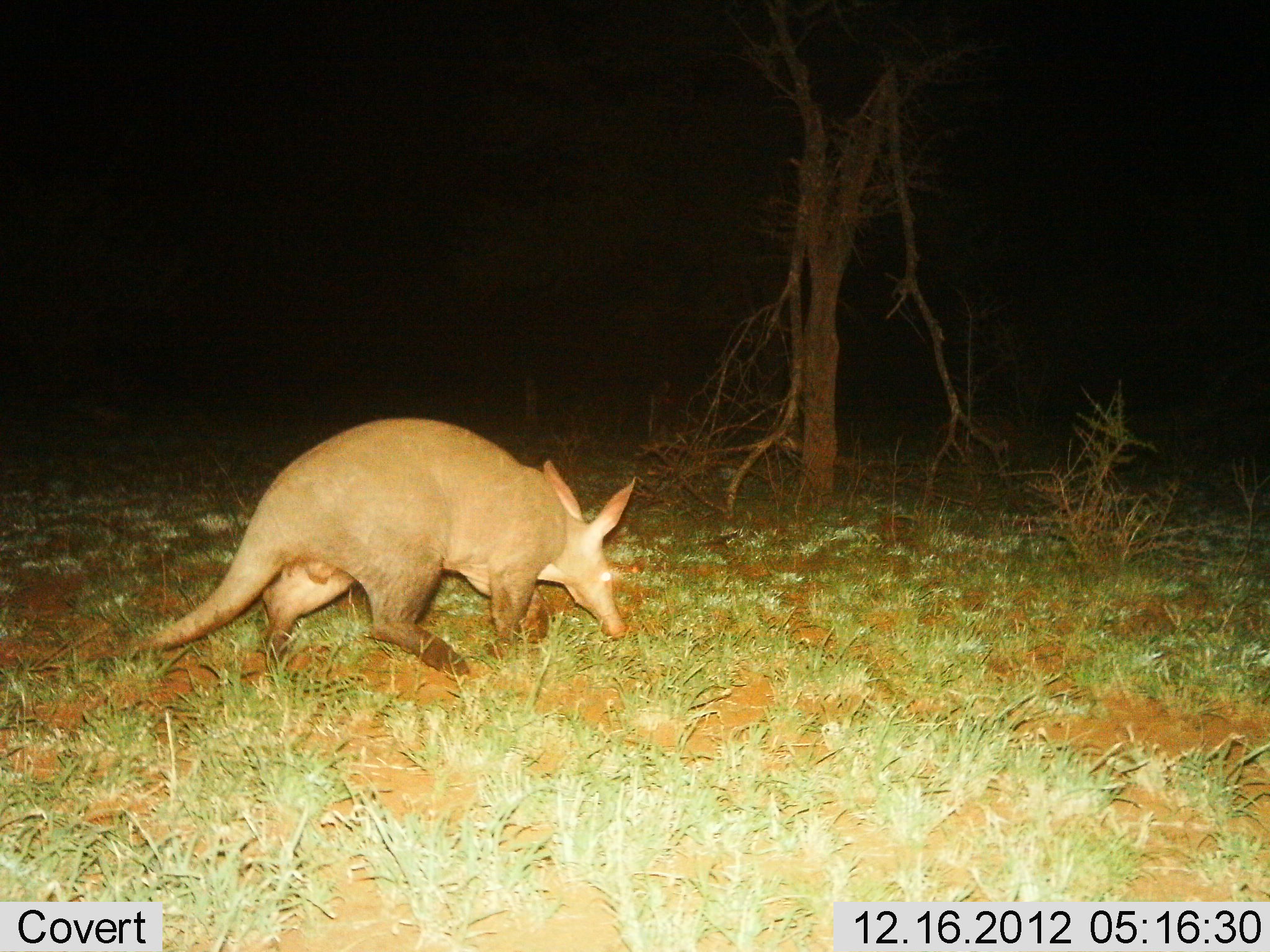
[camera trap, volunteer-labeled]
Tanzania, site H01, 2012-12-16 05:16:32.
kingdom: Animalia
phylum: Chordata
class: Mammalia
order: Tubulidentata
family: Orycteropodidae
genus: Orycteropus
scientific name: Orycteropus afer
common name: aardvark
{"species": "aardvark (Orycteropus afer)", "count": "1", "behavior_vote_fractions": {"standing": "6%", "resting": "0%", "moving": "91%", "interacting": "0%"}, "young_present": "0%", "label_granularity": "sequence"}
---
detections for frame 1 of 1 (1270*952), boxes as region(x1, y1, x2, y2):
animal: region(124, 415, 637, 685)